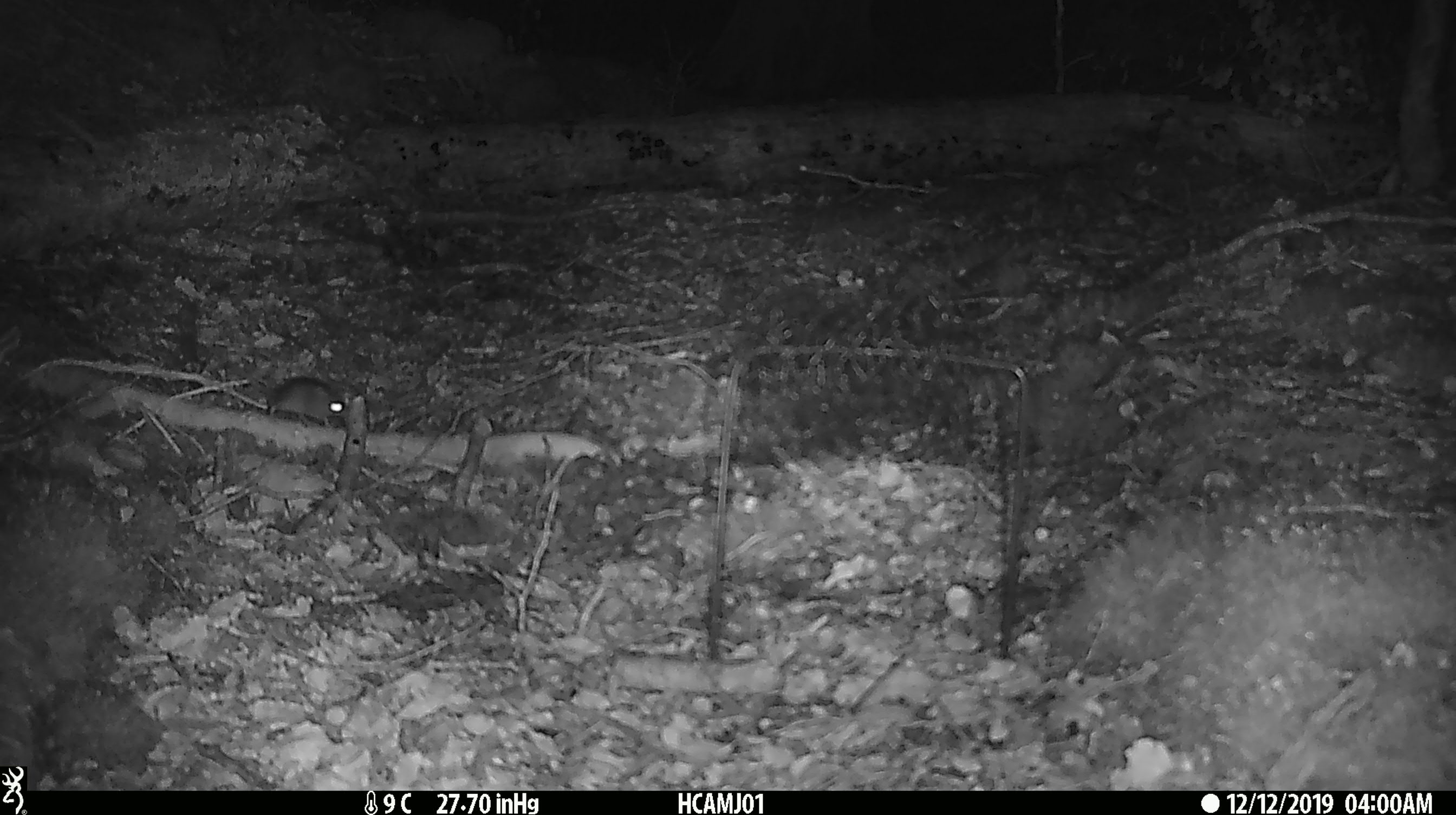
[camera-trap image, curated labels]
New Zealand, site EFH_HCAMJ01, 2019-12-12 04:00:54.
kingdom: Animalia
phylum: Chordata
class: Mammalia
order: Rodentia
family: Muridae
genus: Mus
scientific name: Mus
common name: mouse